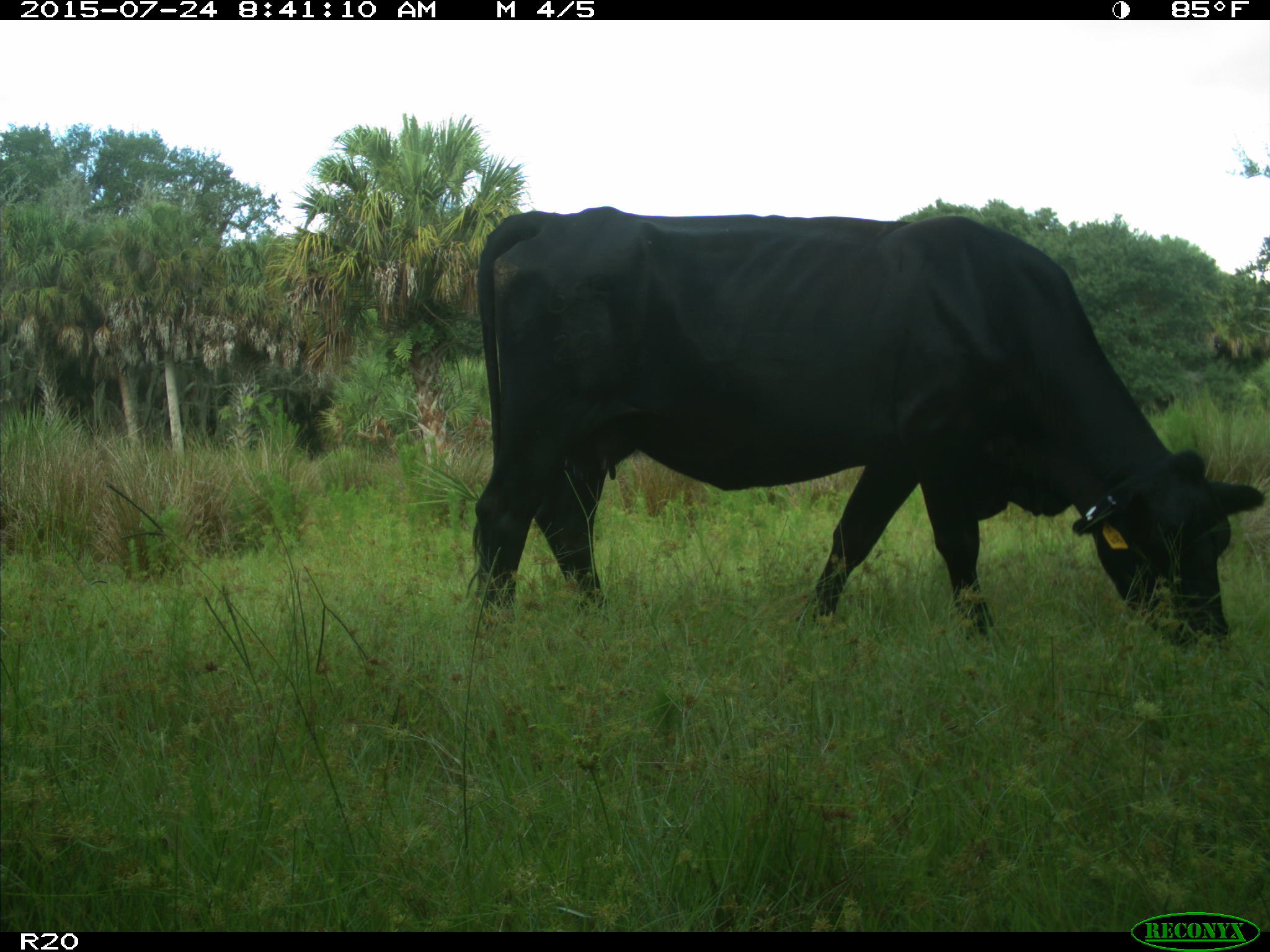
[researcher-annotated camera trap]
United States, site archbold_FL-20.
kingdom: Animalia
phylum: Chordata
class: Mammalia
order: Artiodactyla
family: Bovidae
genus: Bos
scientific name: Bos taurus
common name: domestic cow